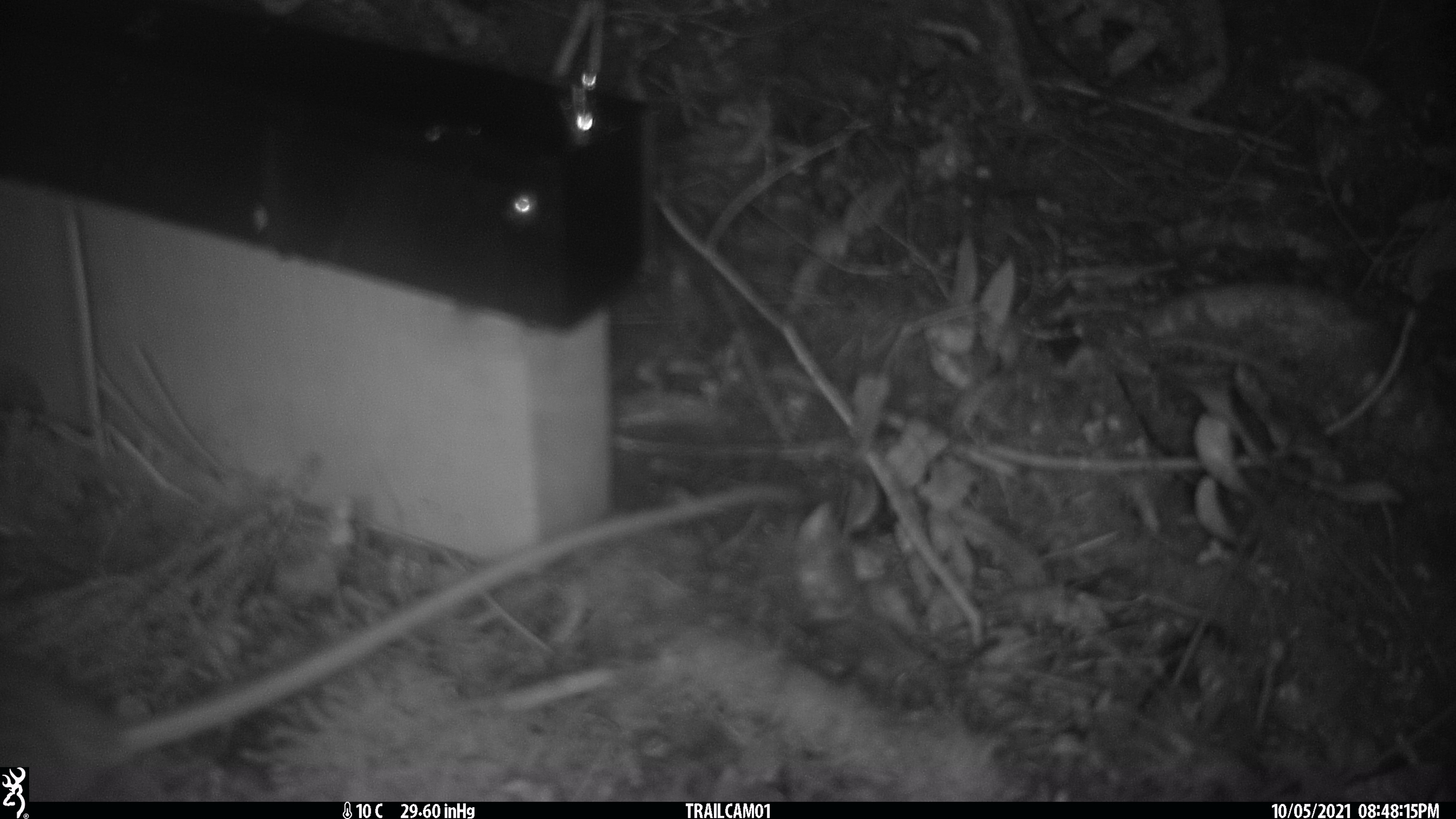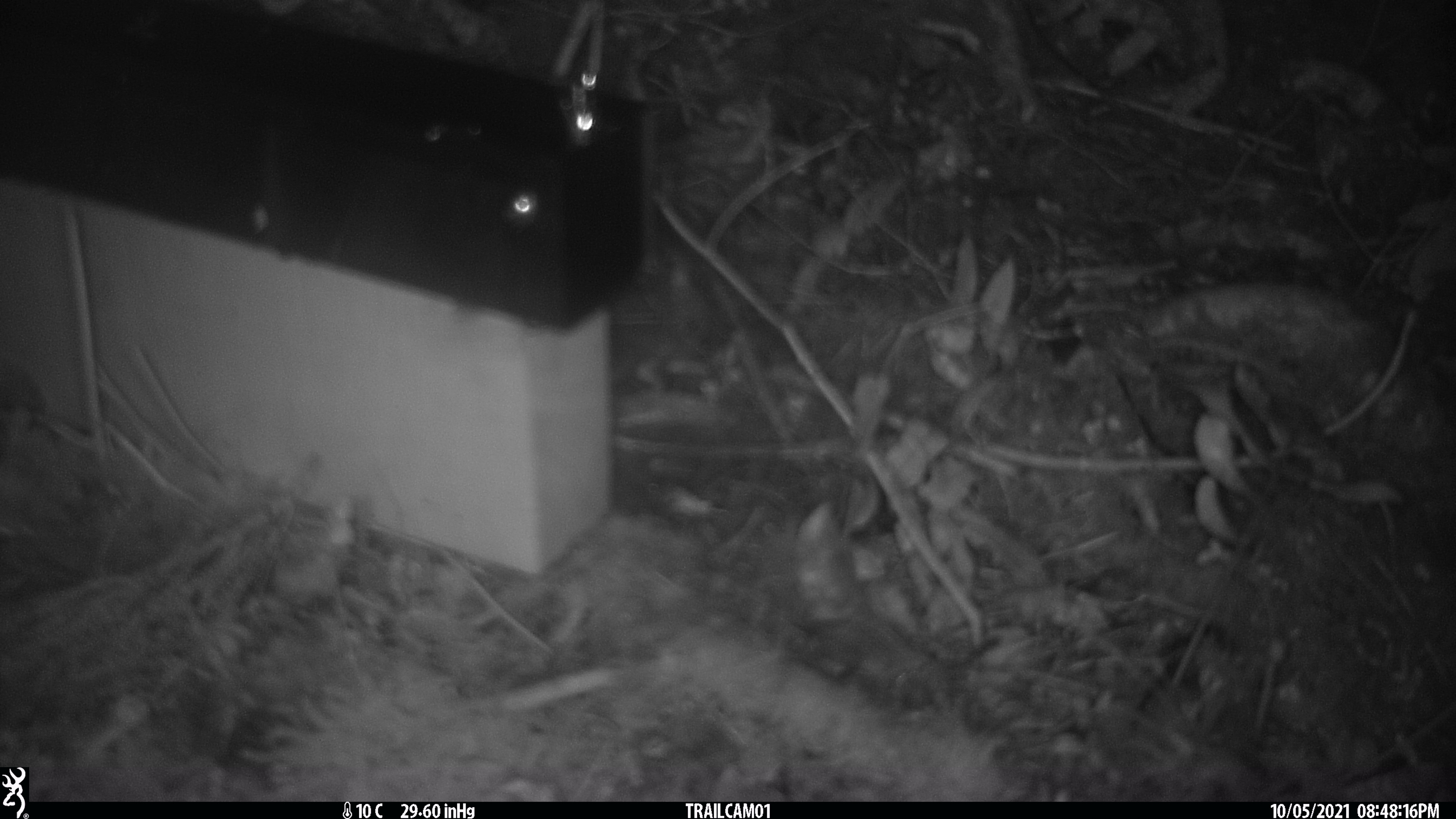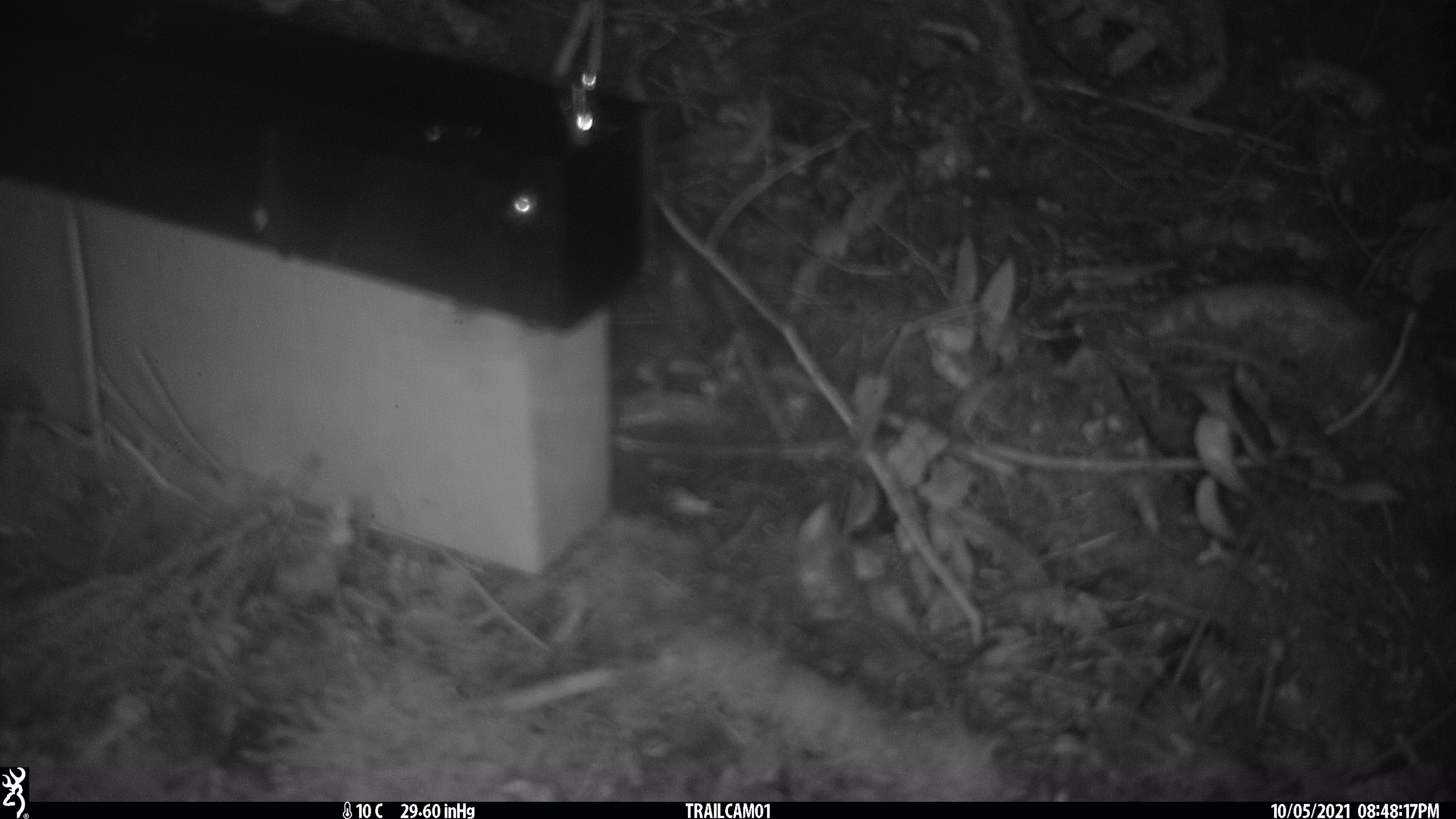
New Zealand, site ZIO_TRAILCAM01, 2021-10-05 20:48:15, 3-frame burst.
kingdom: Animalia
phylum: Chordata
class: Mammalia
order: Rodentia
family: Muridae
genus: Rattus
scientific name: Rattus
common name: rat